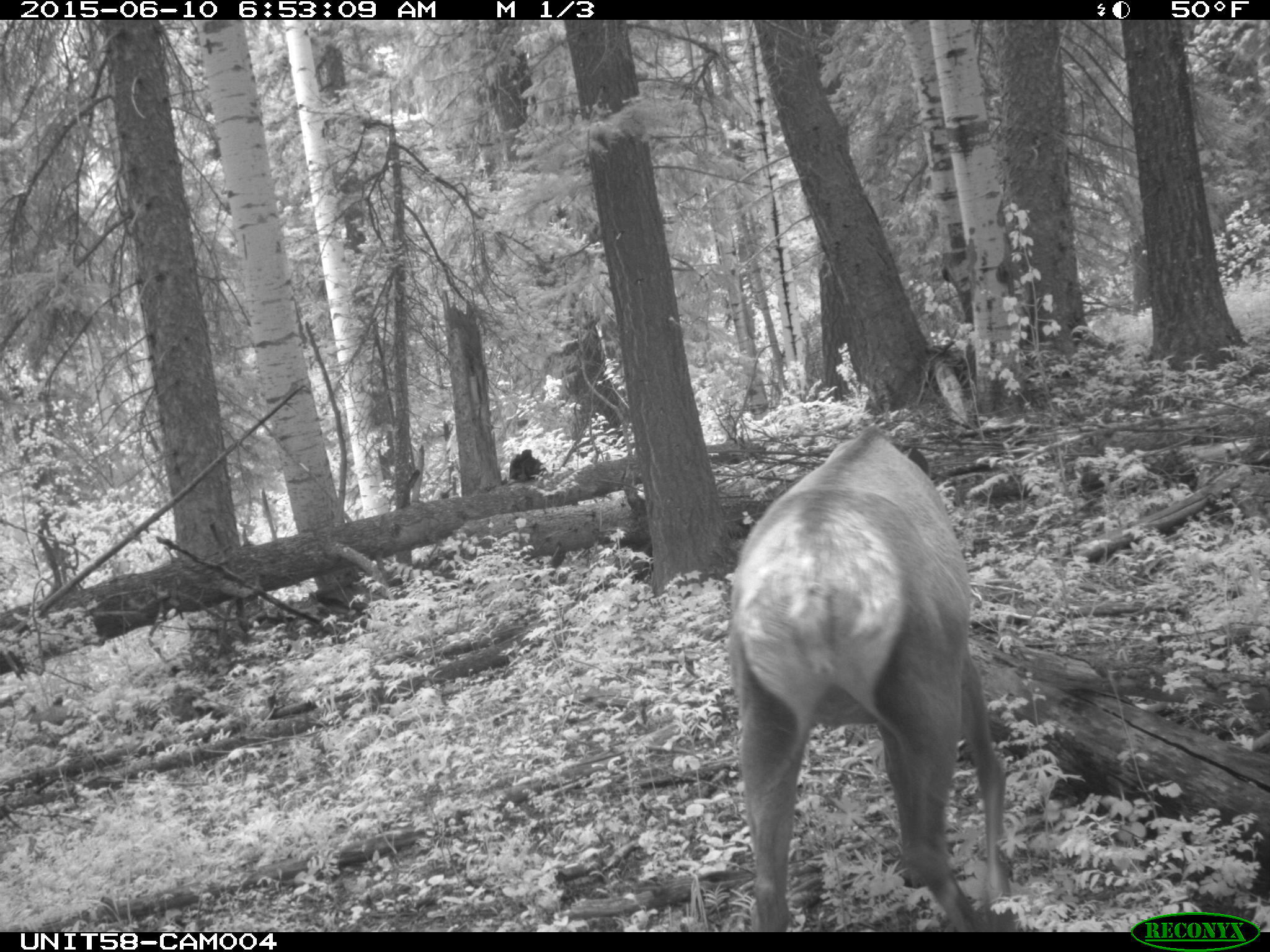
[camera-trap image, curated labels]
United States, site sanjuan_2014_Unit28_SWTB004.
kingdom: Animalia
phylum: Chordata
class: Mammalia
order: Artiodactyla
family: Cervidae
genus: Cervus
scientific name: Cervus elaphus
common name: red deer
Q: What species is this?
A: Cervus elaphus (red deer).